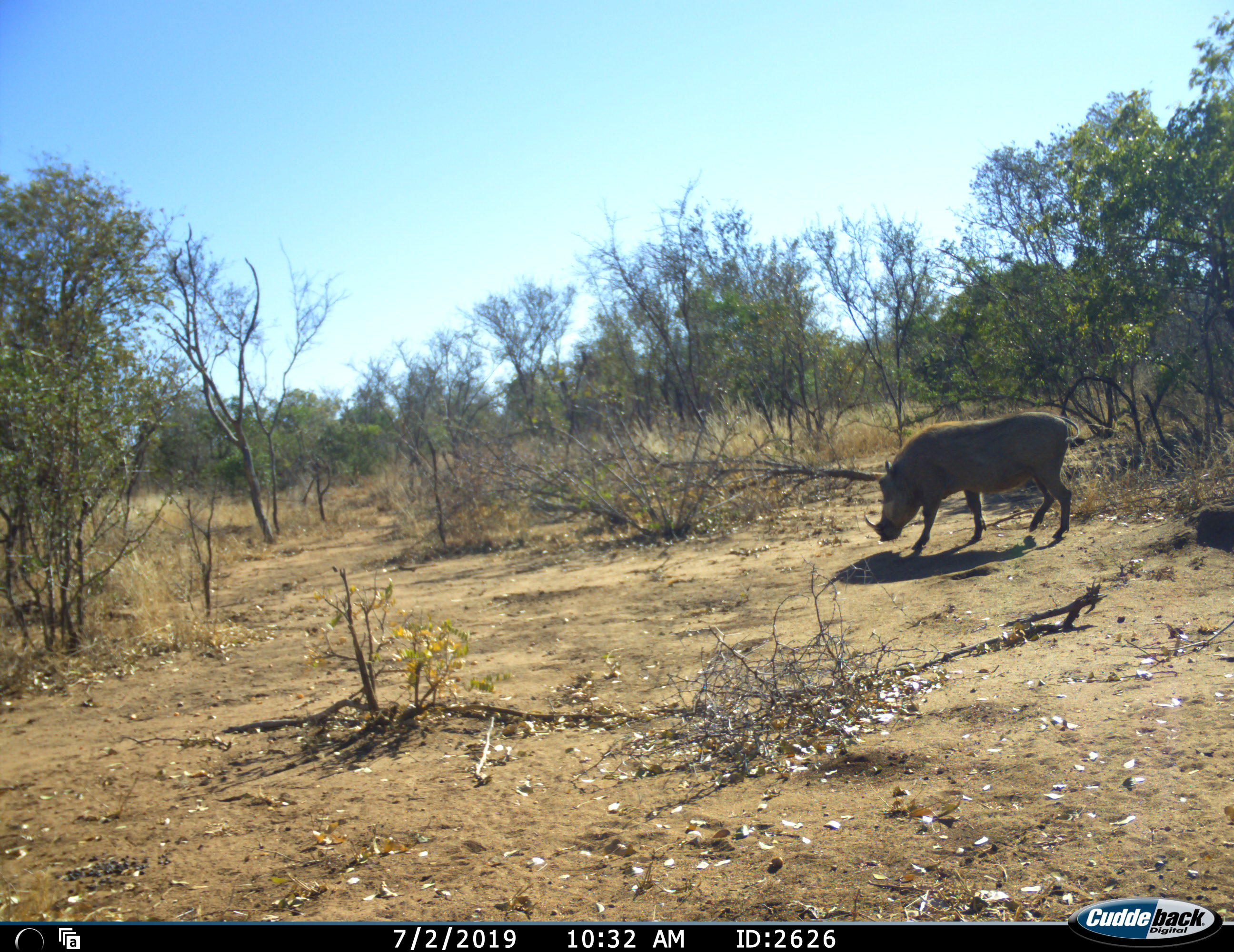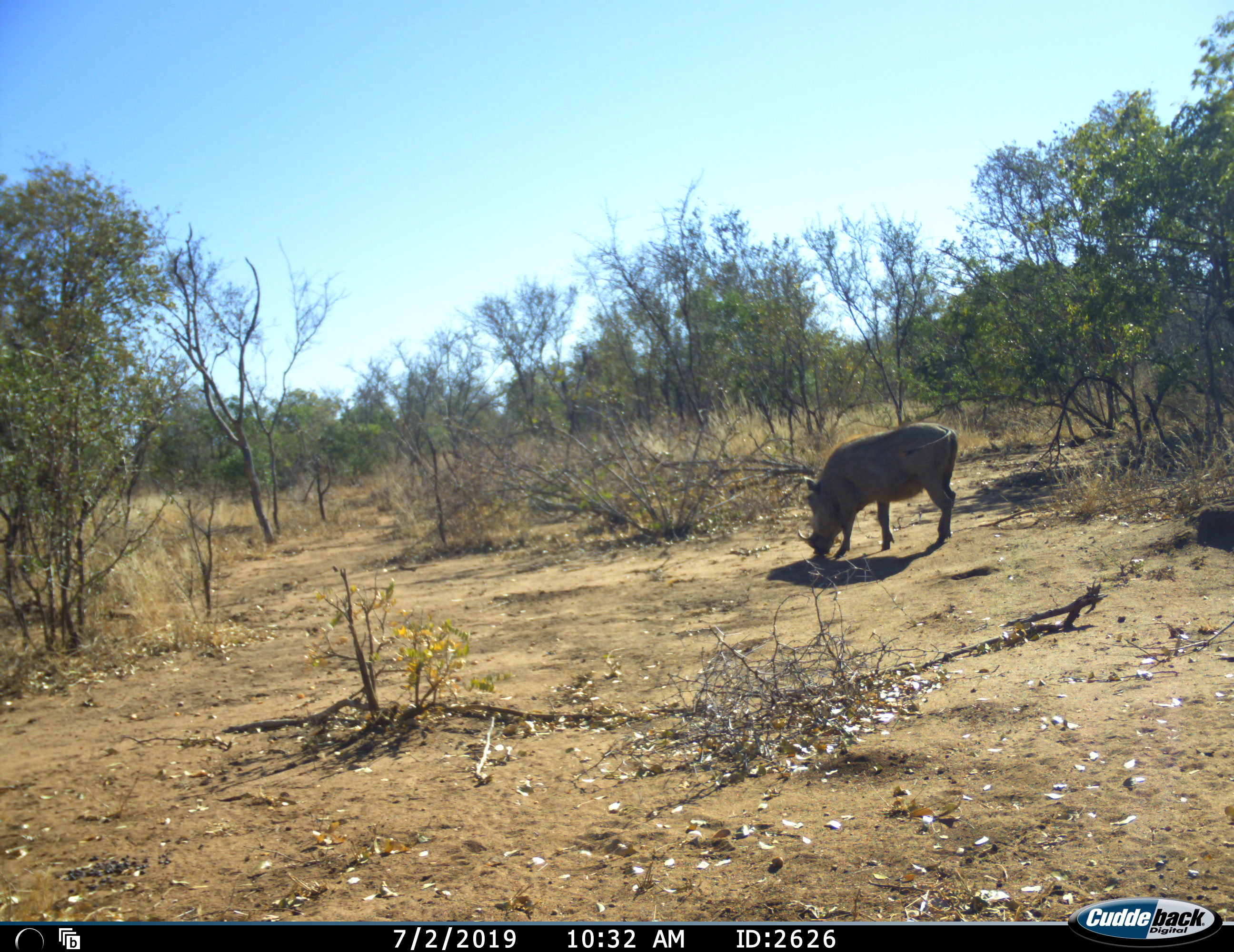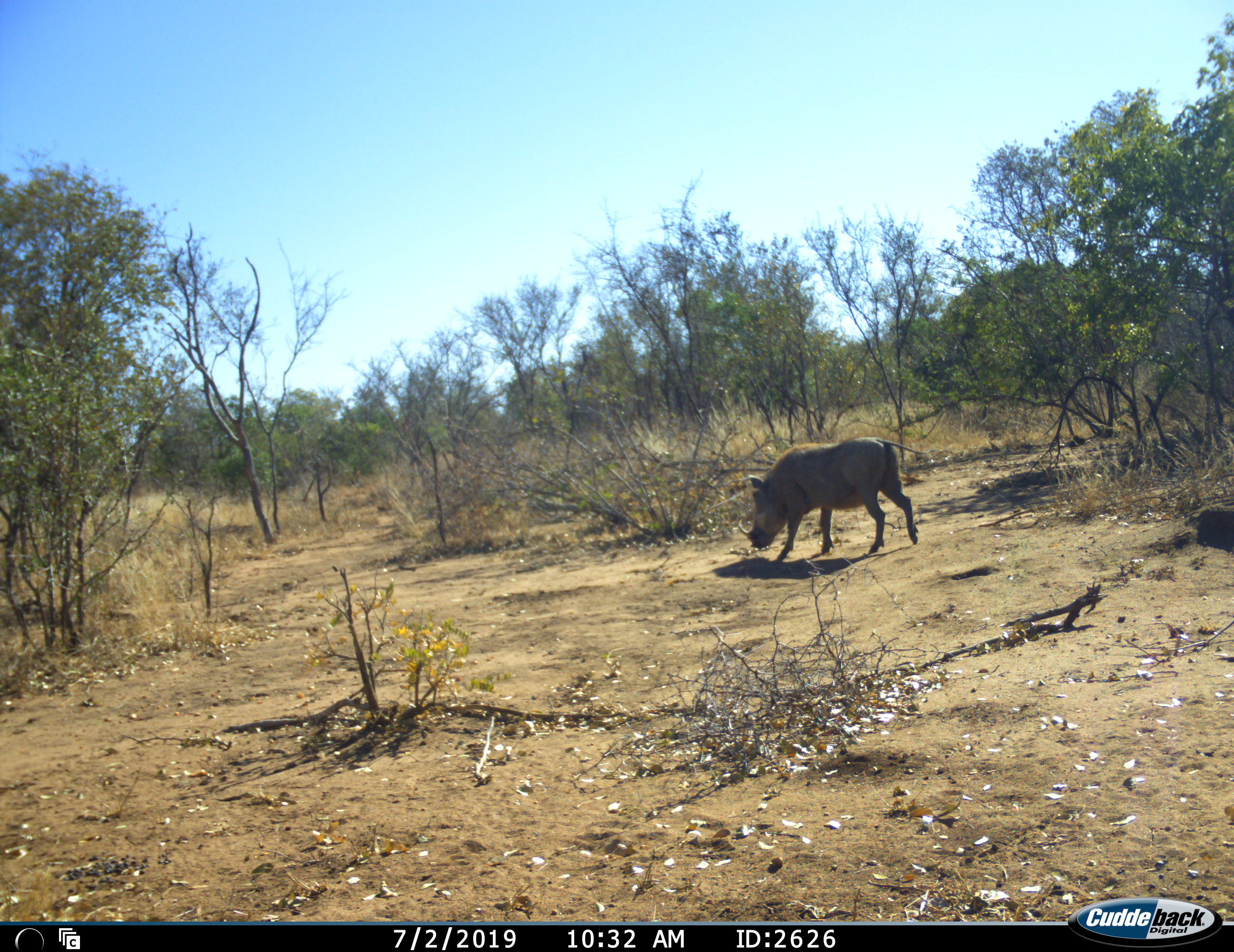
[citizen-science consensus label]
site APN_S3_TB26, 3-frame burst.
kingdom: Animalia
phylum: Chordata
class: Mammalia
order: Artiodactyla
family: Suidae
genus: Phacochoerus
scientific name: Phacochoerus africanus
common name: warthog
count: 1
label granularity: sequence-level